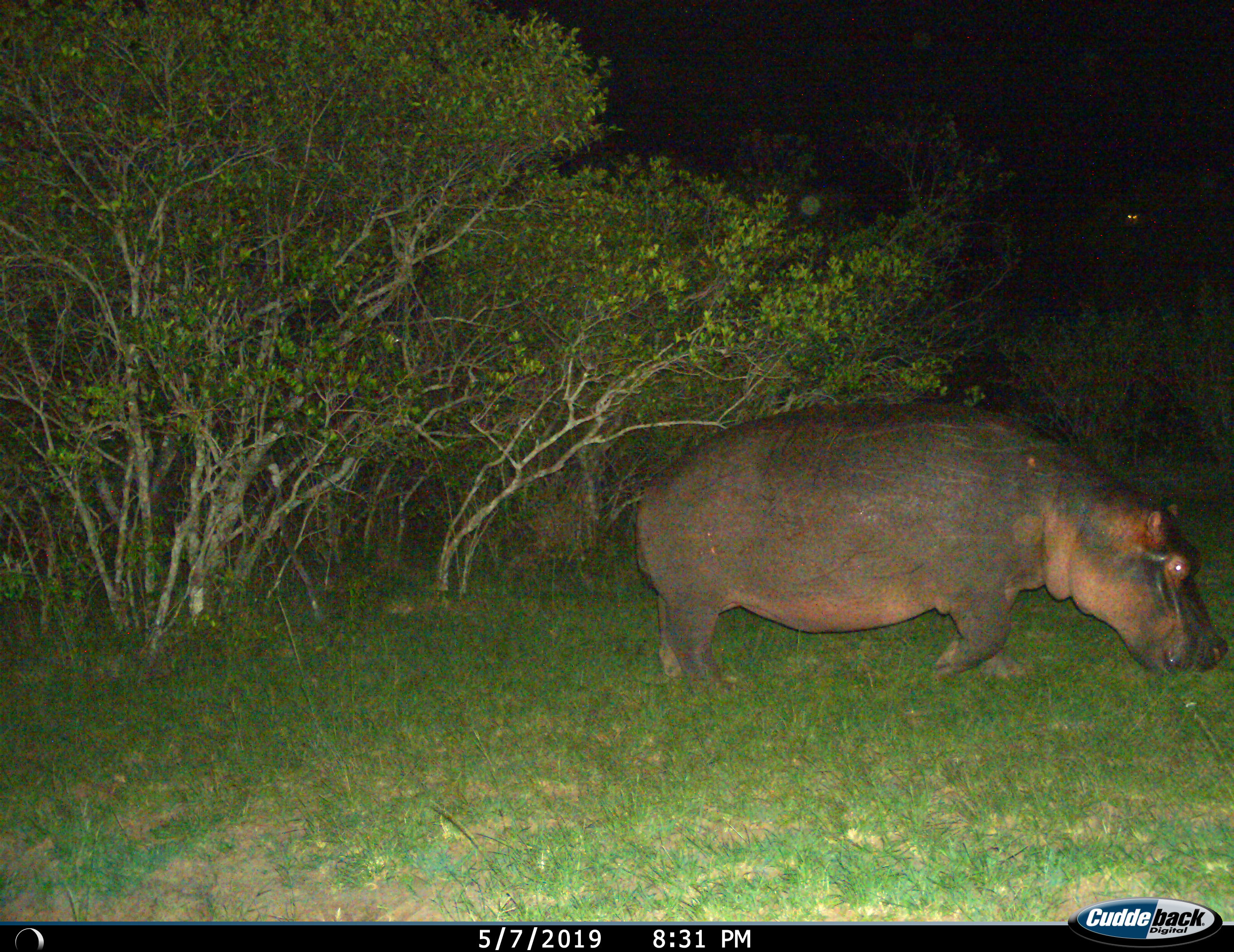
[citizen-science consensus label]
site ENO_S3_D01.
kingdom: Animalia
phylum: Chordata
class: Mammalia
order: Artiodactyla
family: Hippopotamidae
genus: Hippopotamus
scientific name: Hippopotamus amphibius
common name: hippopotamus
Hippopotamus (Hippopotamus amphibius), count 1. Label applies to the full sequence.